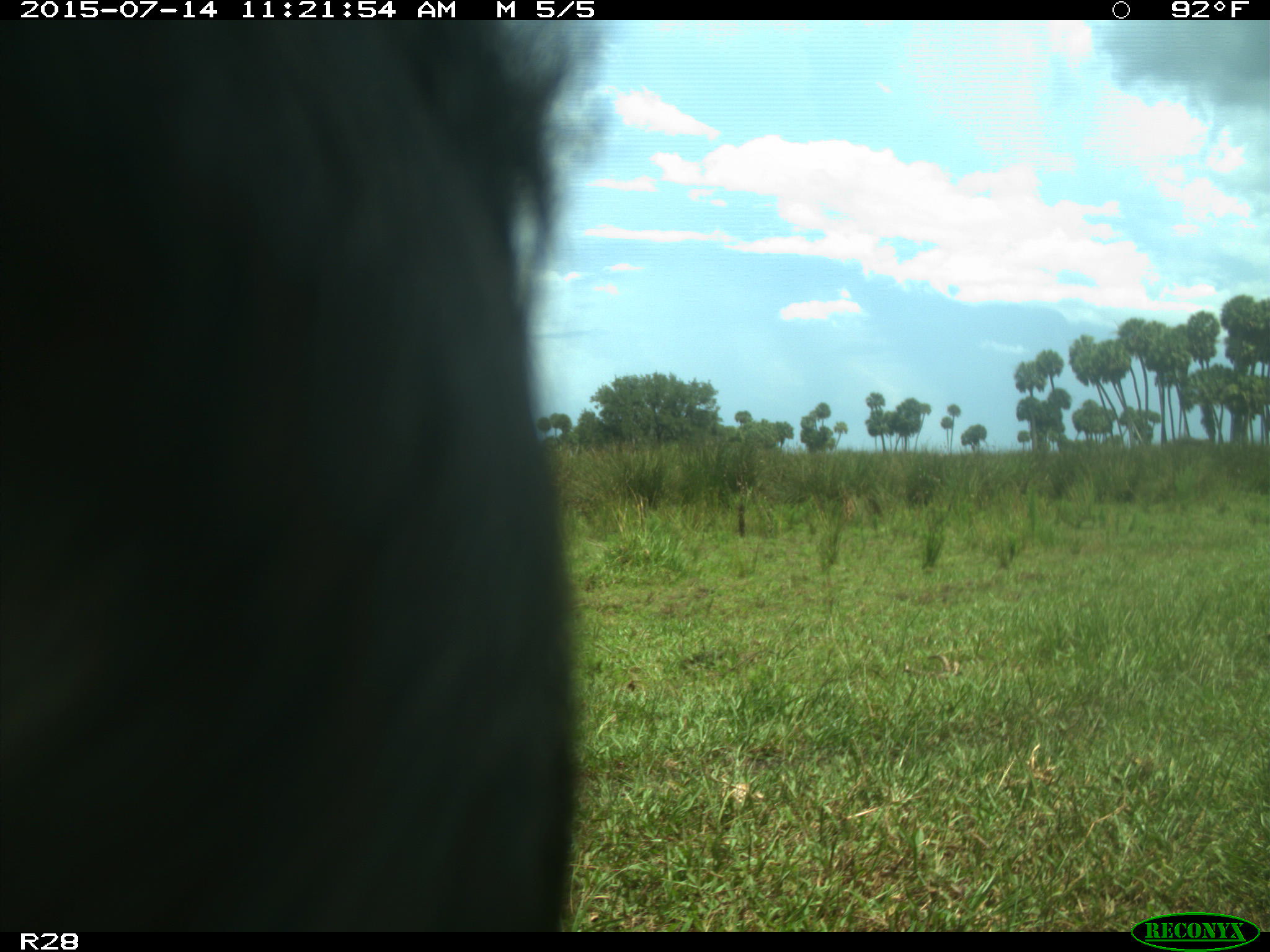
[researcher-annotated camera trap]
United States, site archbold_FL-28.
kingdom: Animalia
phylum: Chordata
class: Mammalia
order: Artiodactyla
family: Bovidae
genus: Bos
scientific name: Bos taurus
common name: domestic cow